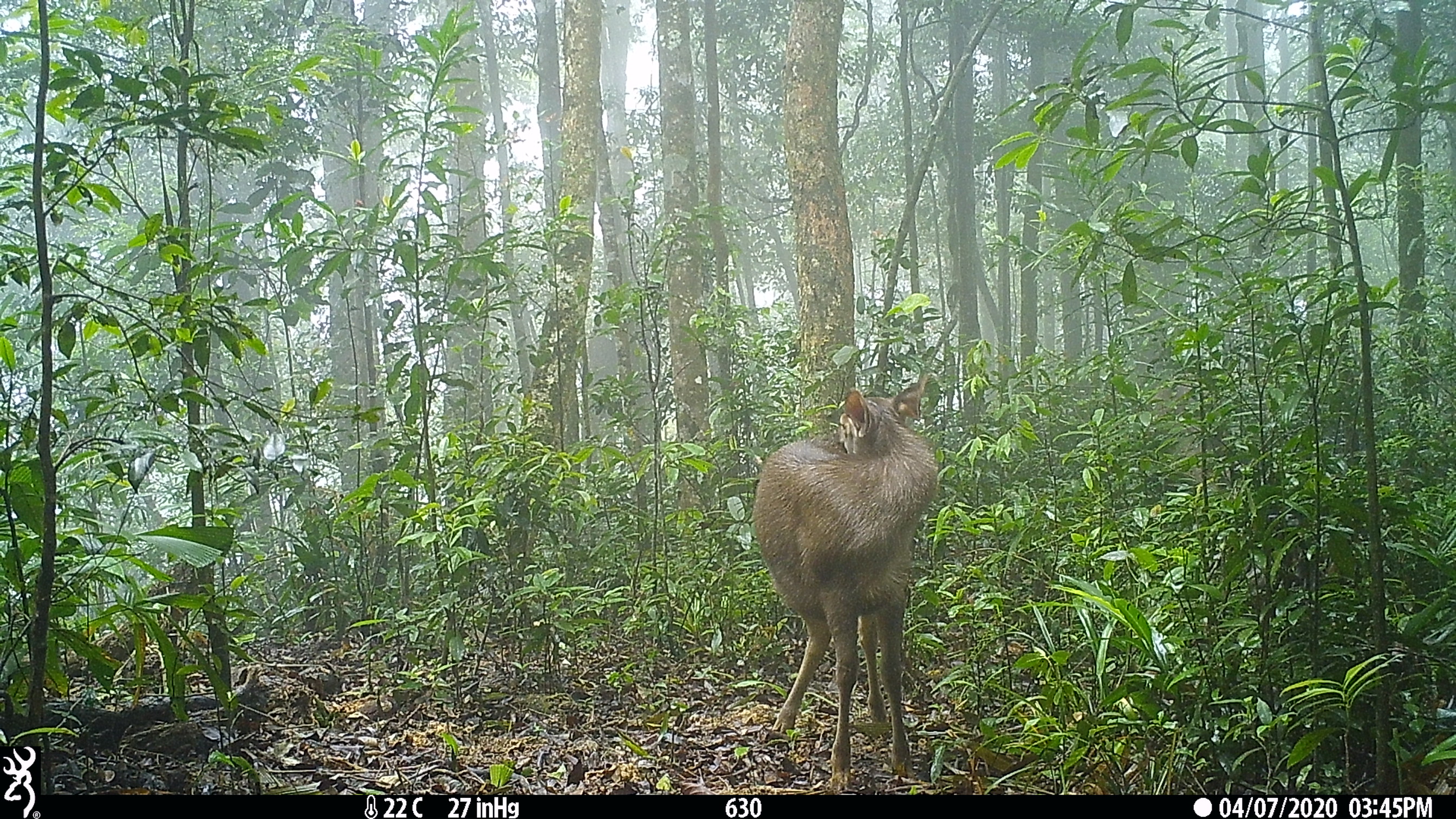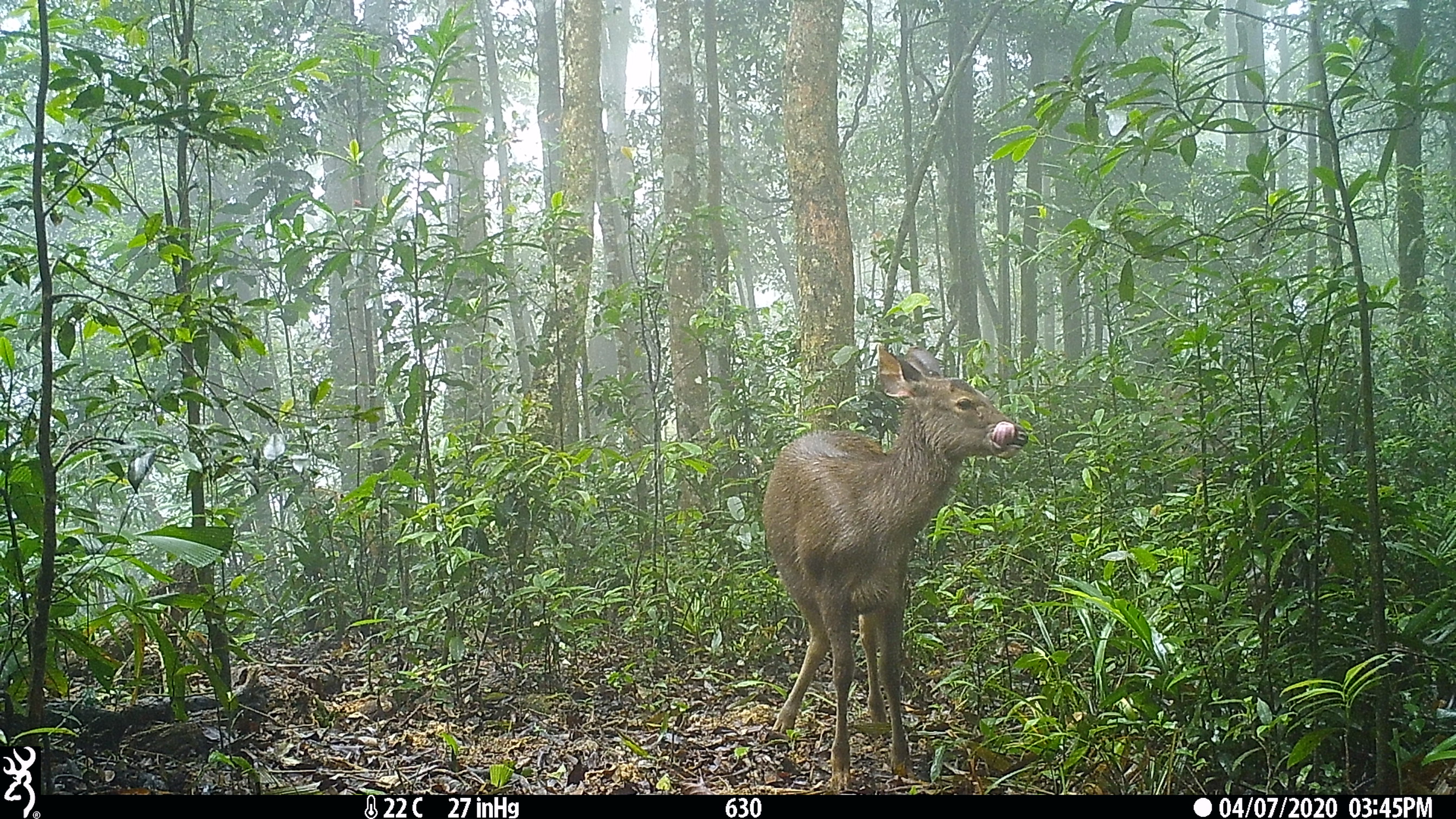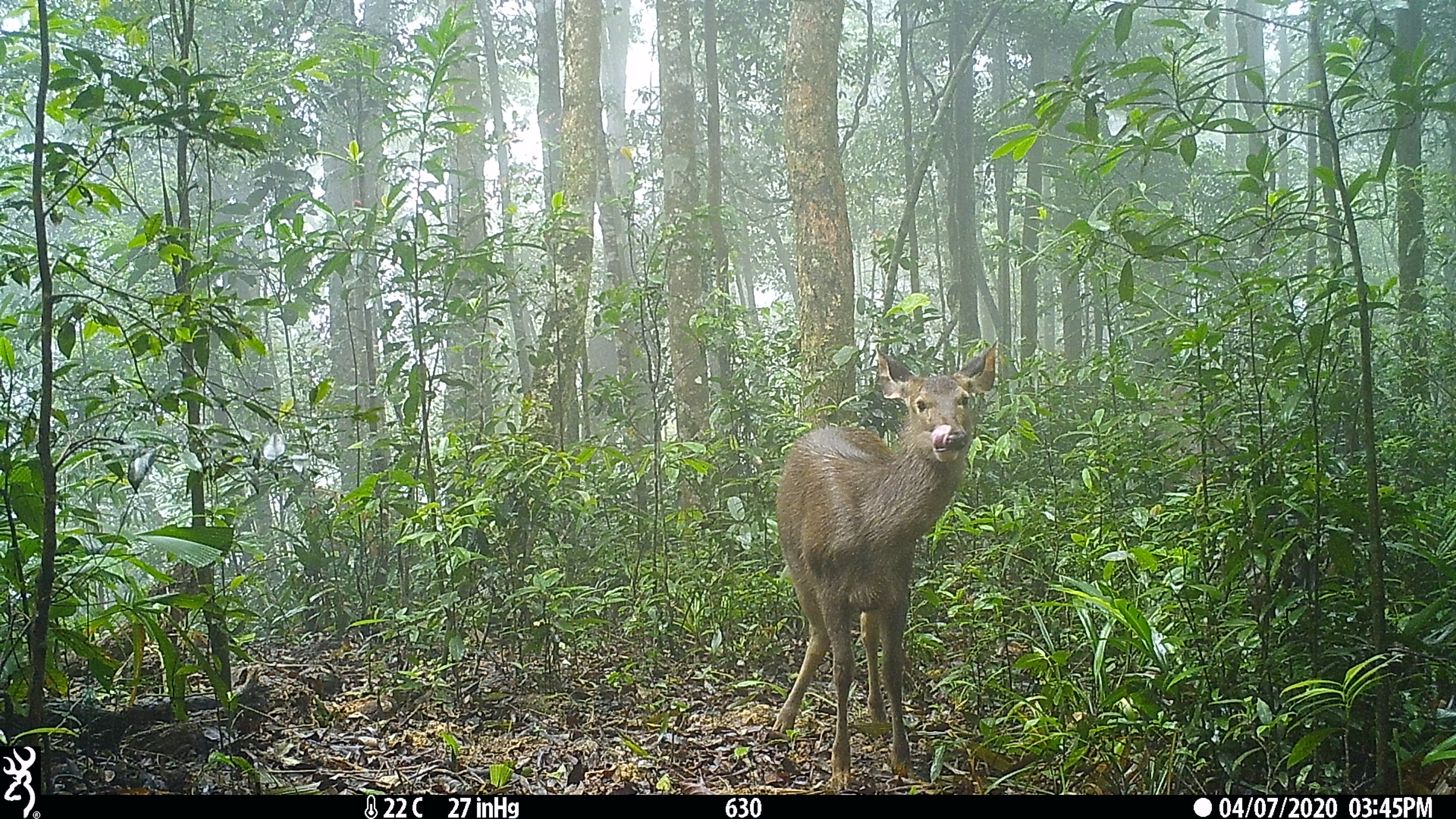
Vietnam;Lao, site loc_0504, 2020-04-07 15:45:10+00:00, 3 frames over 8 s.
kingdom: Animalia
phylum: Chordata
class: Mammalia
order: Artiodactyla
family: Cervidae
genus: Rusa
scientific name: Rusa unicolor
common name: sambar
Sambar (Rusa unicolor). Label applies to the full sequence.